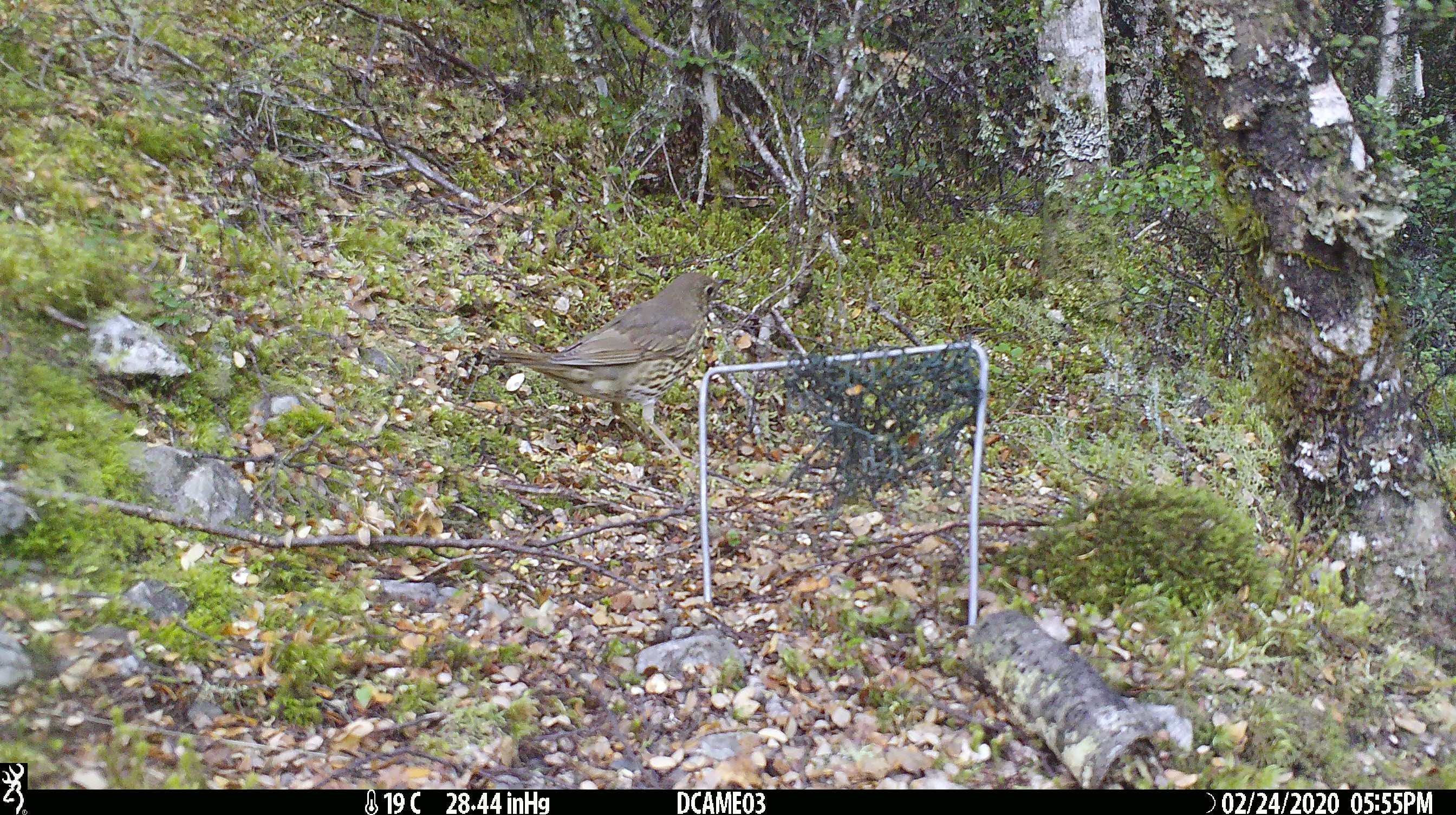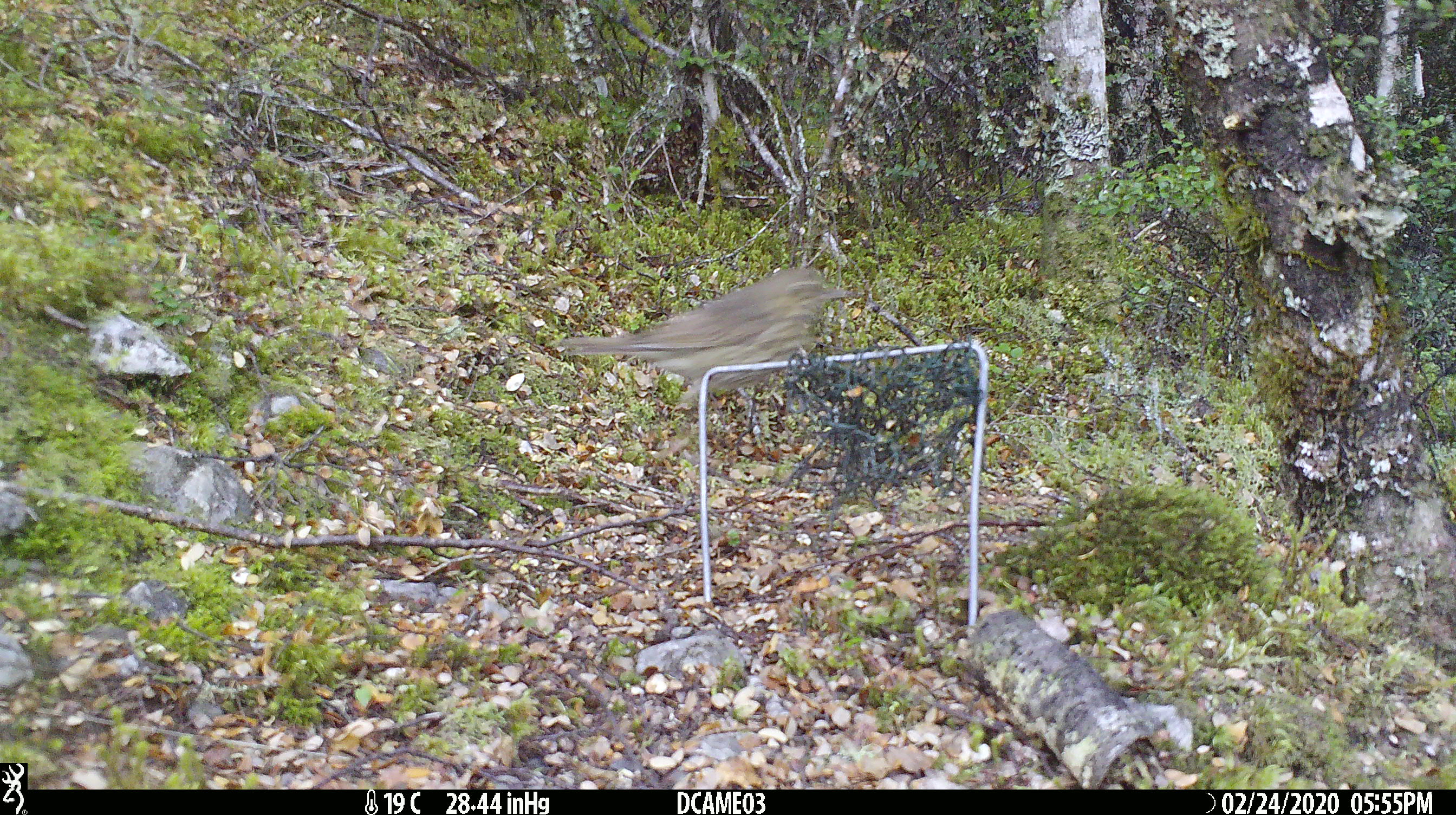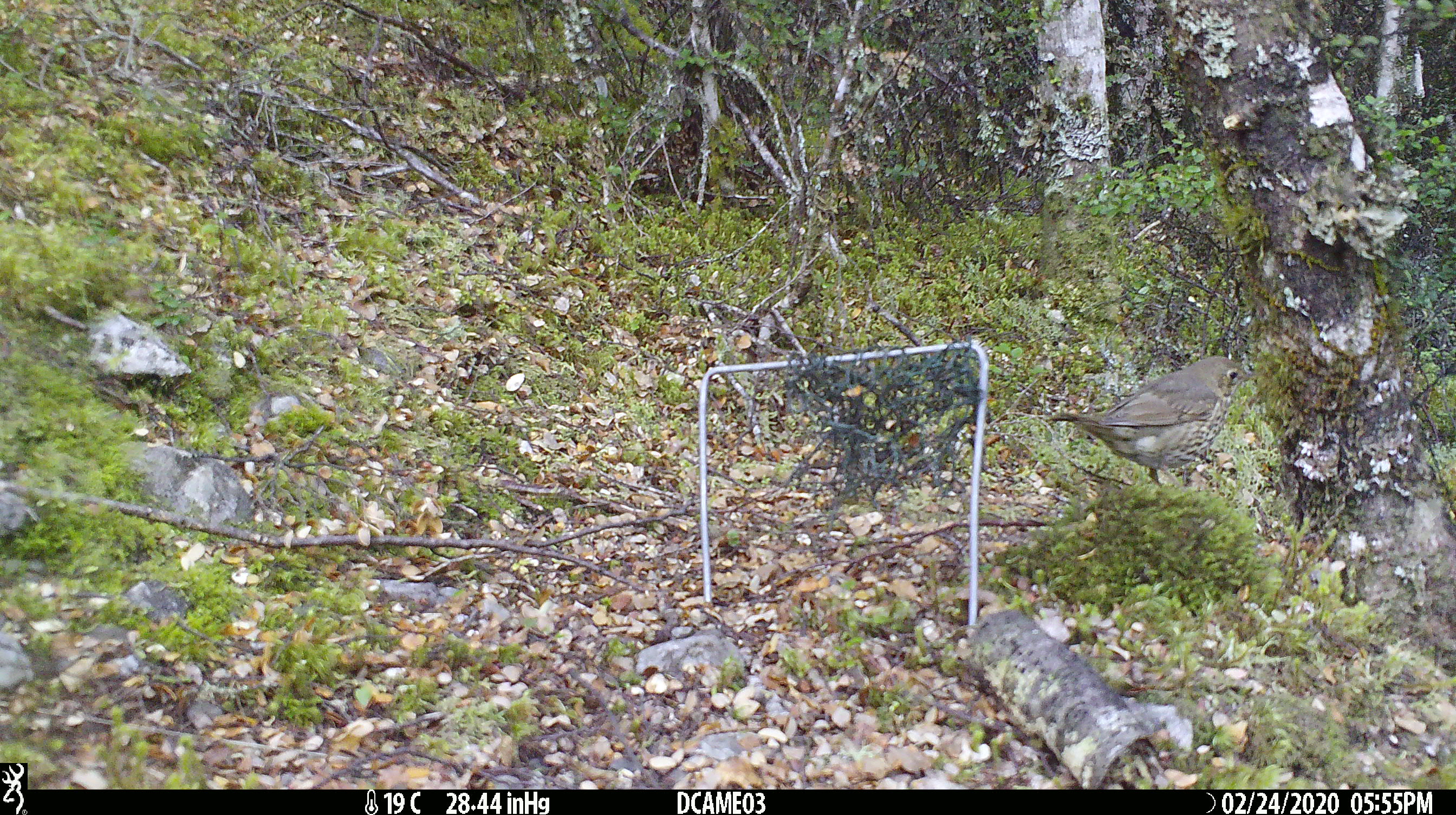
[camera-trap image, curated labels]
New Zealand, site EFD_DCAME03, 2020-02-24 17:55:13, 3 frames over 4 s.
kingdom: Animalia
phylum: Chordata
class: Aves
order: Passeriformes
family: Turdidae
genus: Turdus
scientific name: Turdus philomelos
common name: song thrush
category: thrush